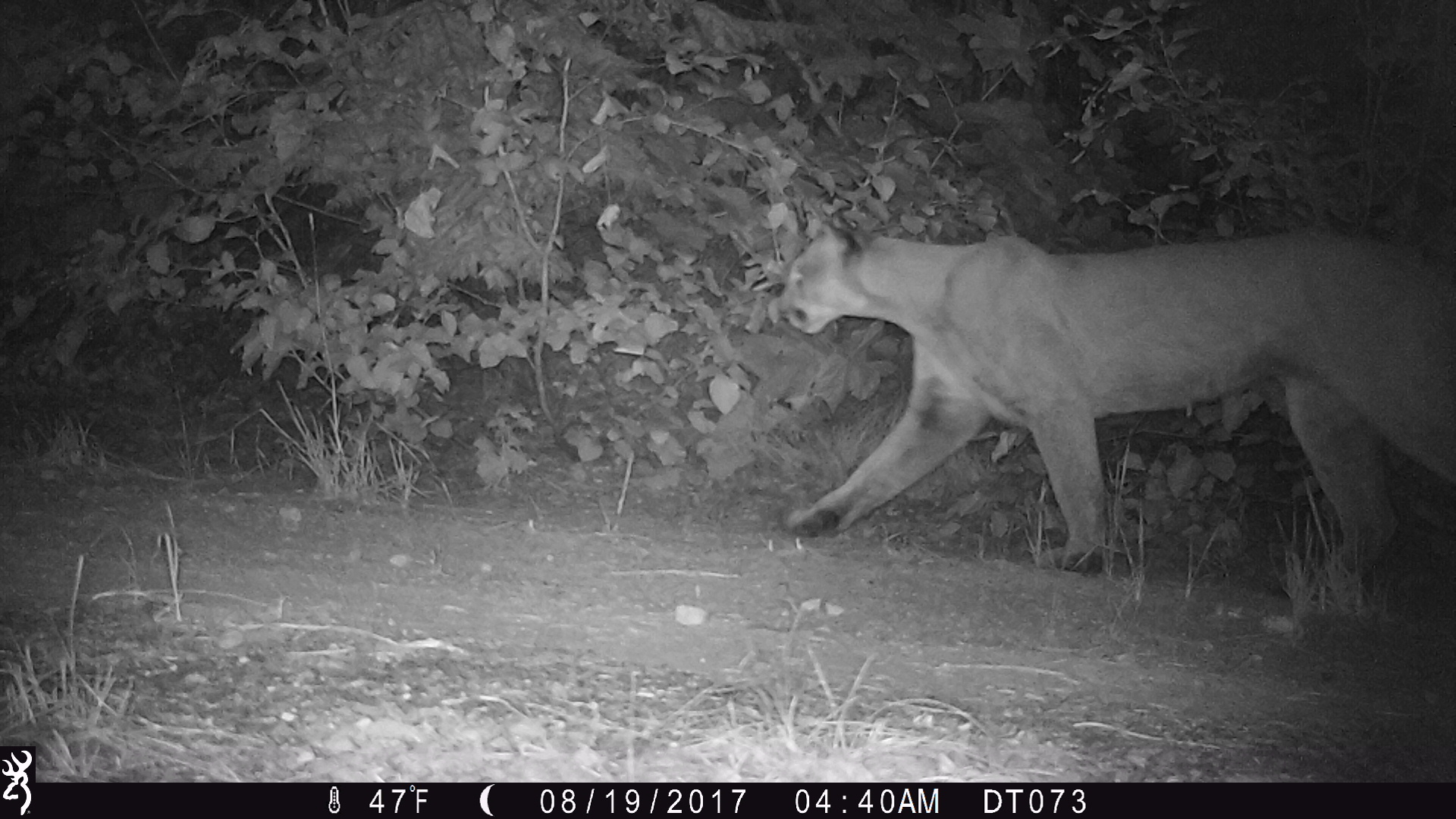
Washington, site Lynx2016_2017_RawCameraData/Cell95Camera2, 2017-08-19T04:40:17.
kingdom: Animalia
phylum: Chordata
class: Mammalia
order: Carnivora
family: Felidae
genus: Puma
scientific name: Puma concolor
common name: mountain lion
Puma concolor (mountain lion). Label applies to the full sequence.